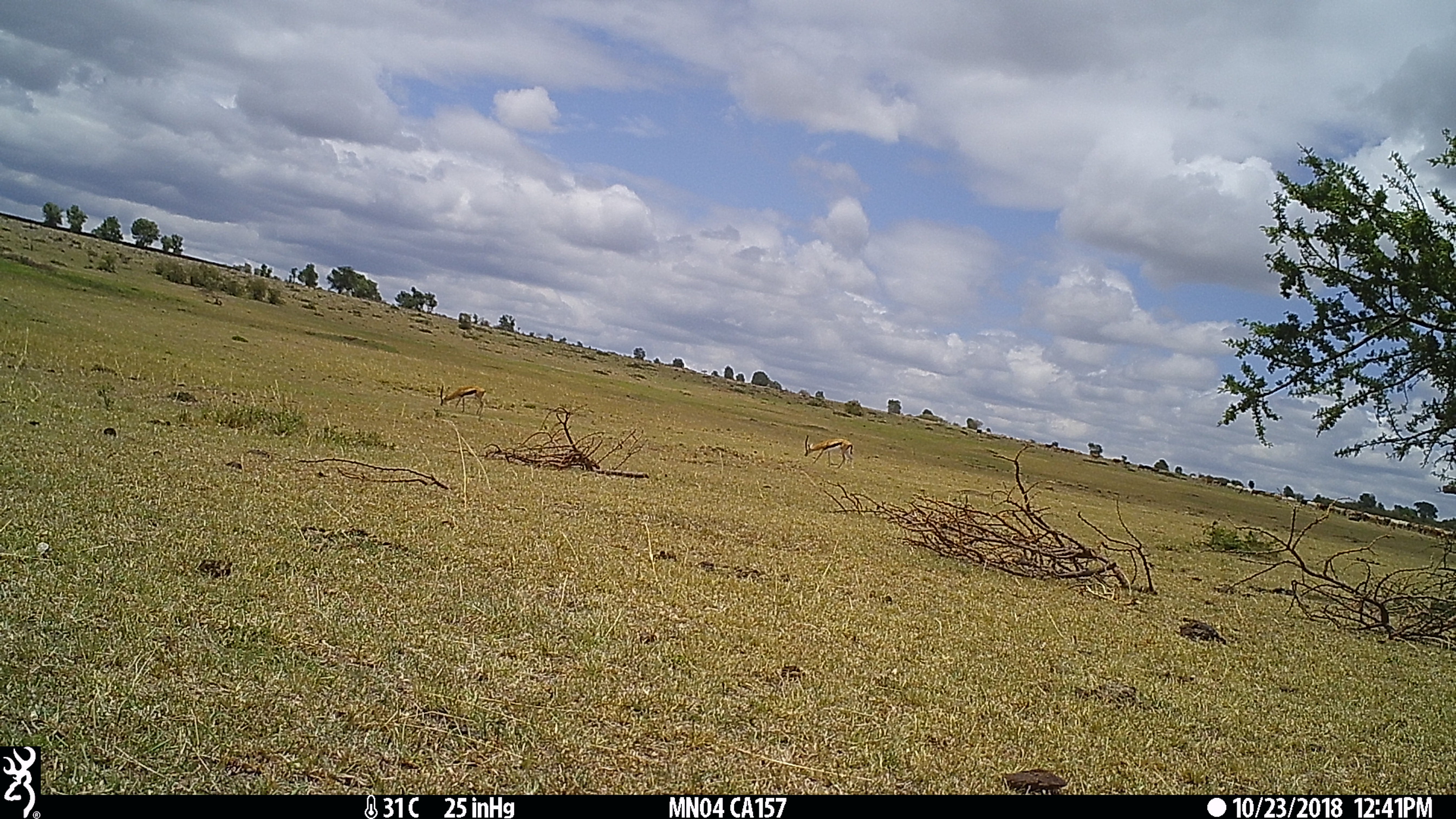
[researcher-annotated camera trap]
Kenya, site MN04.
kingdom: Animalia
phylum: Chordata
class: Mammalia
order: Artiodactyla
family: Bovidae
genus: Eudorcas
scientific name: Eudorcas thomsonii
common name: thomon's gazelle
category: gazelle thomsons